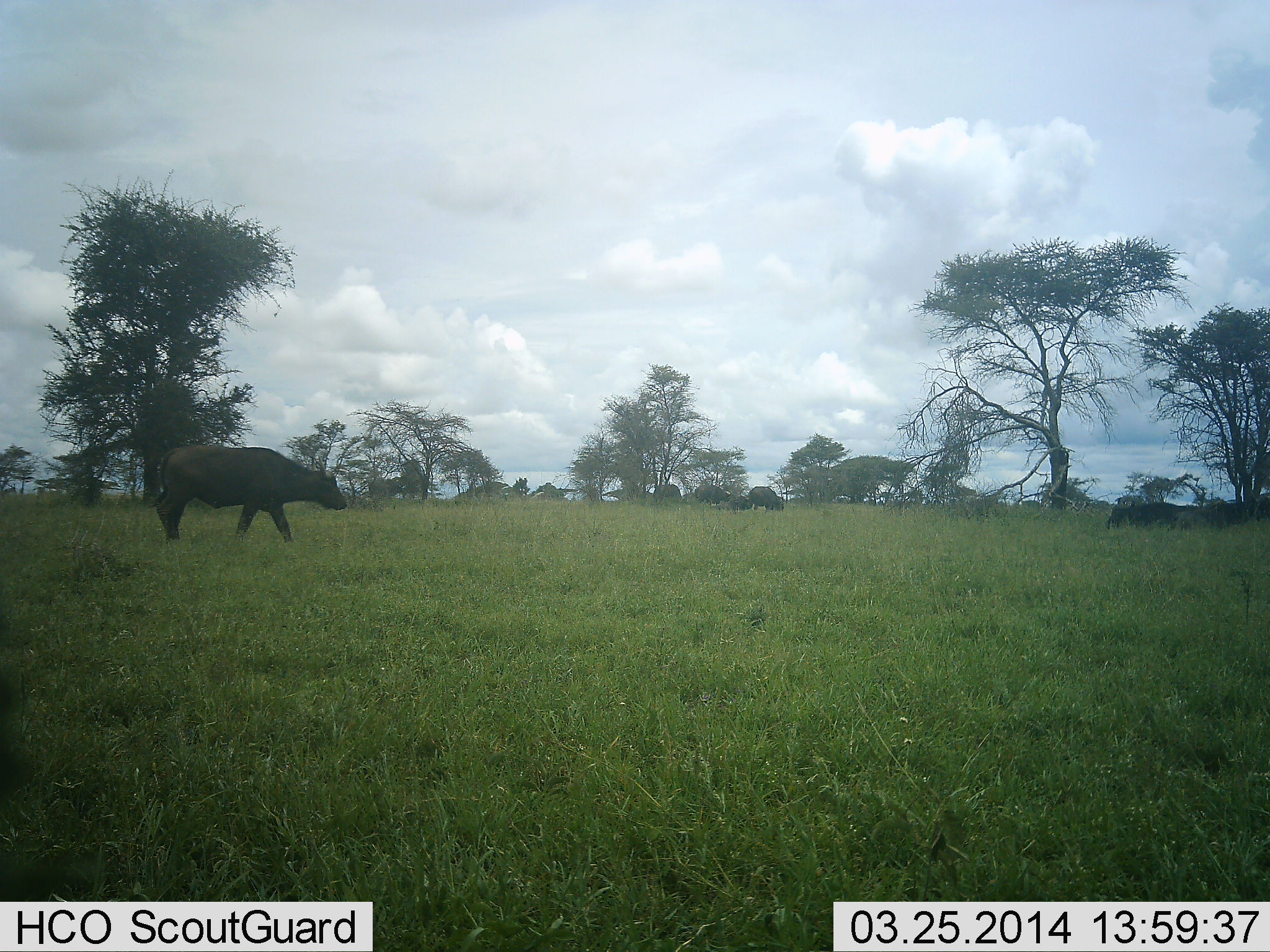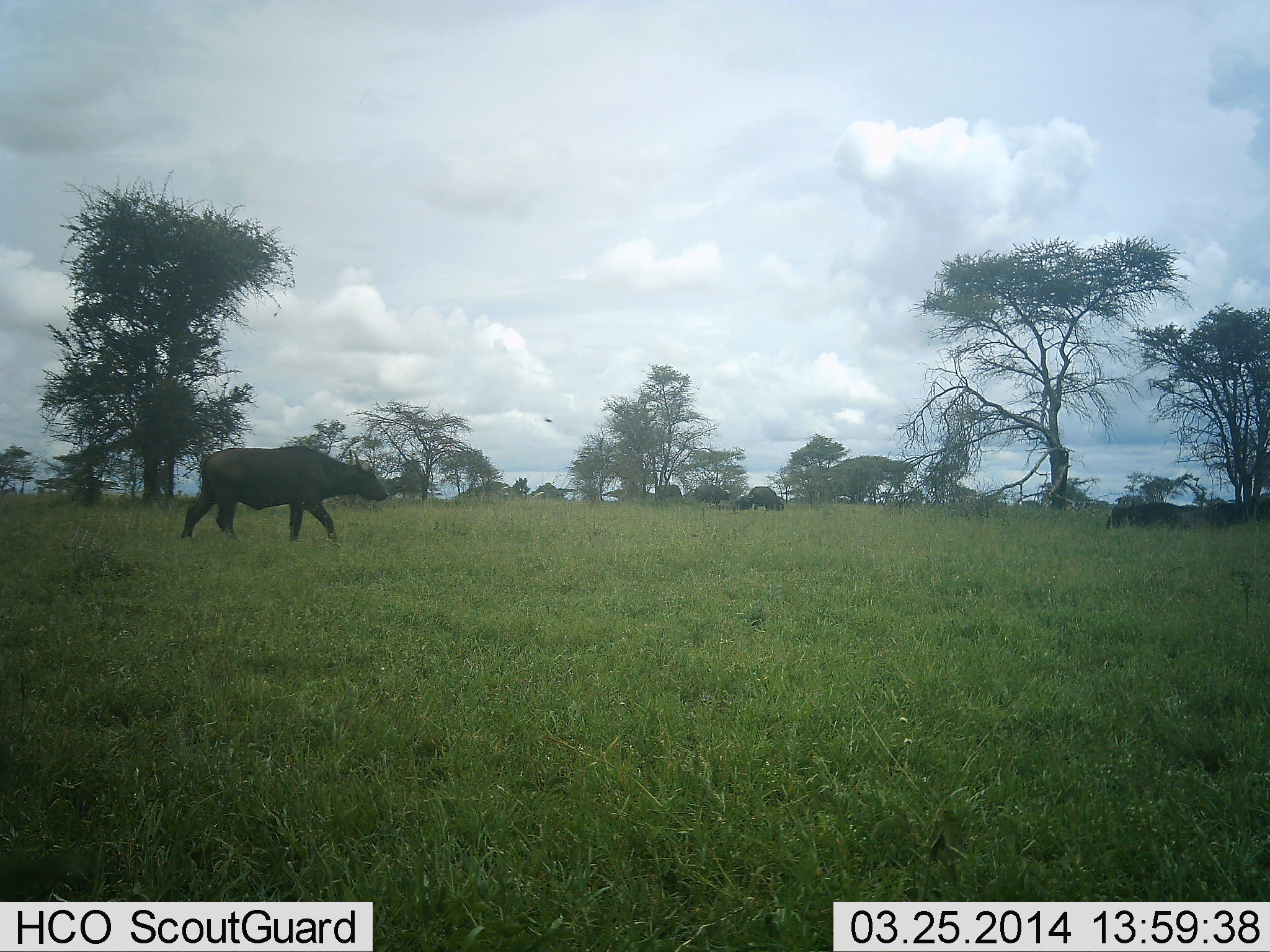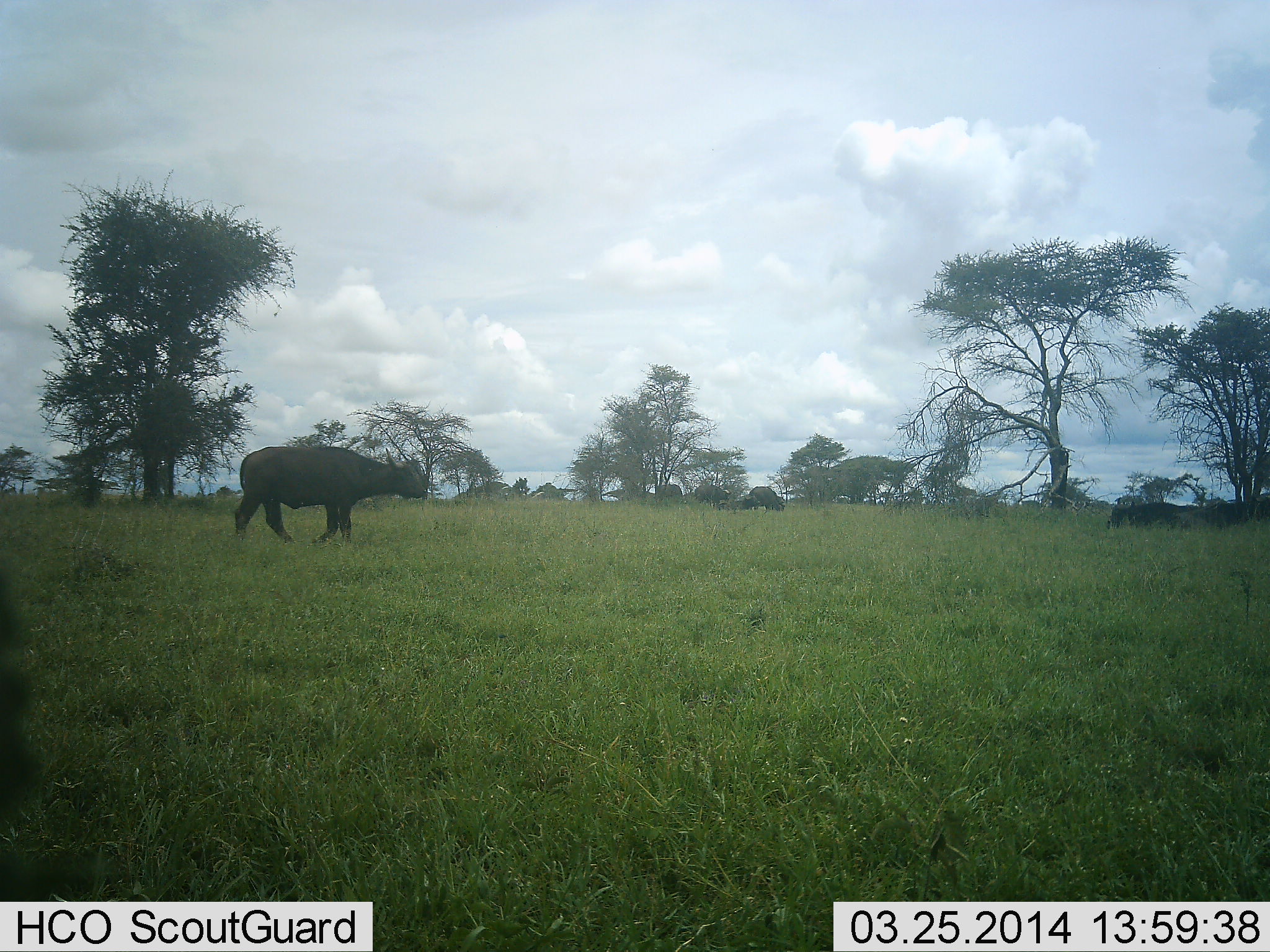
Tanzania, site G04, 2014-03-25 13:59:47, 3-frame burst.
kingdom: Animalia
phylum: Chordata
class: Mammalia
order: Artiodactyla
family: Bovidae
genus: Syncerus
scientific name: Syncerus caffer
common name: cape buffalo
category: buffalo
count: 3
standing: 18%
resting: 0%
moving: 82%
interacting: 0%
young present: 9%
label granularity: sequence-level